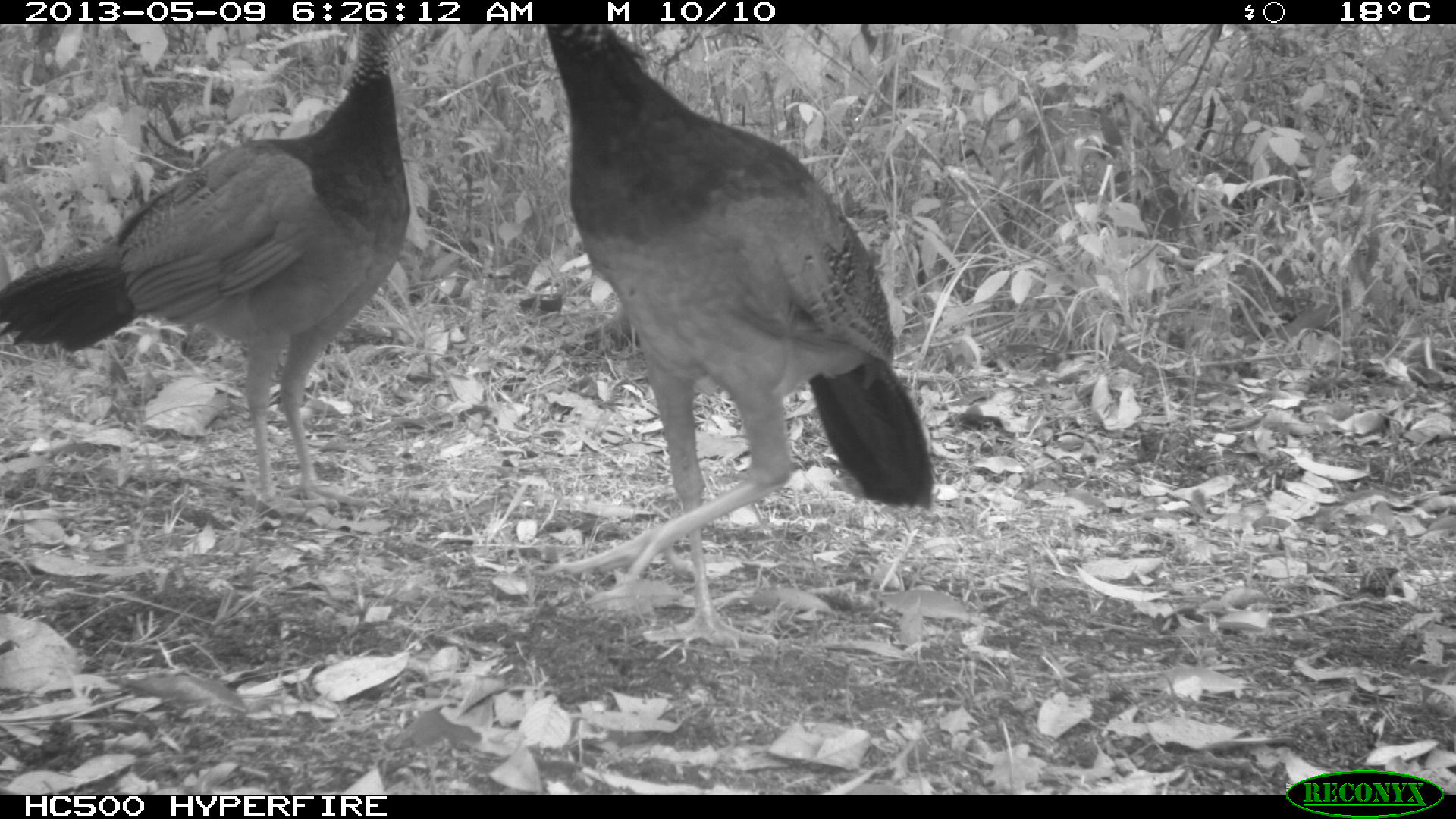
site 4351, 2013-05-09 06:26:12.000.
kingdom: Animalia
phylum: Chordata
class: Aves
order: Galliformes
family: Cracidae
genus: Crax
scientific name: Crax rubra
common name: great curassow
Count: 3.